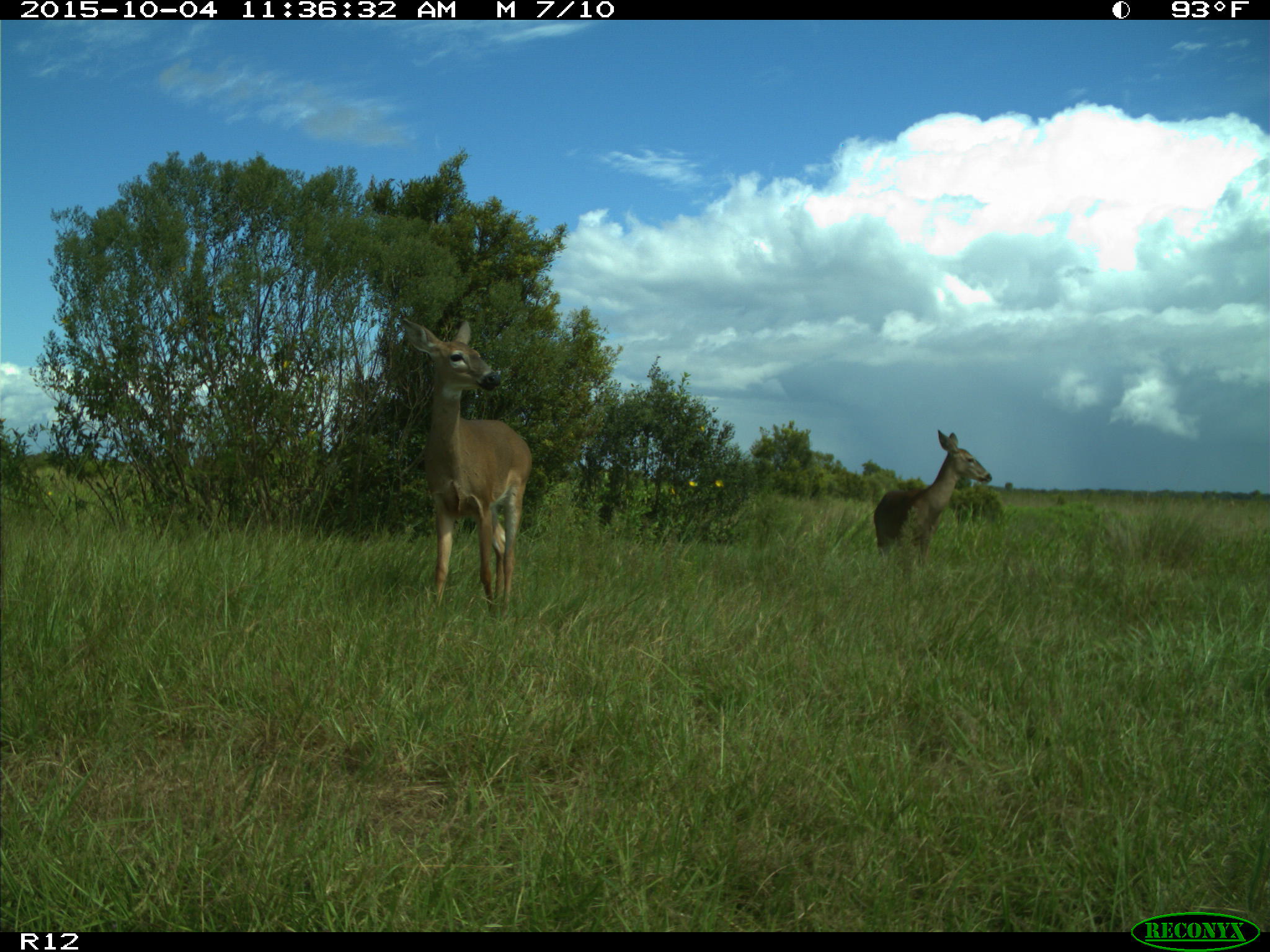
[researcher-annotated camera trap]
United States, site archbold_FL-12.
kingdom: Animalia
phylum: Chordata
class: Mammalia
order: Artiodactyla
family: Cervidae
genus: Odocoileus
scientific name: Odocoileus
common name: deer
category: unidentified deer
Unidentified deer (deer) (Odocoileus).